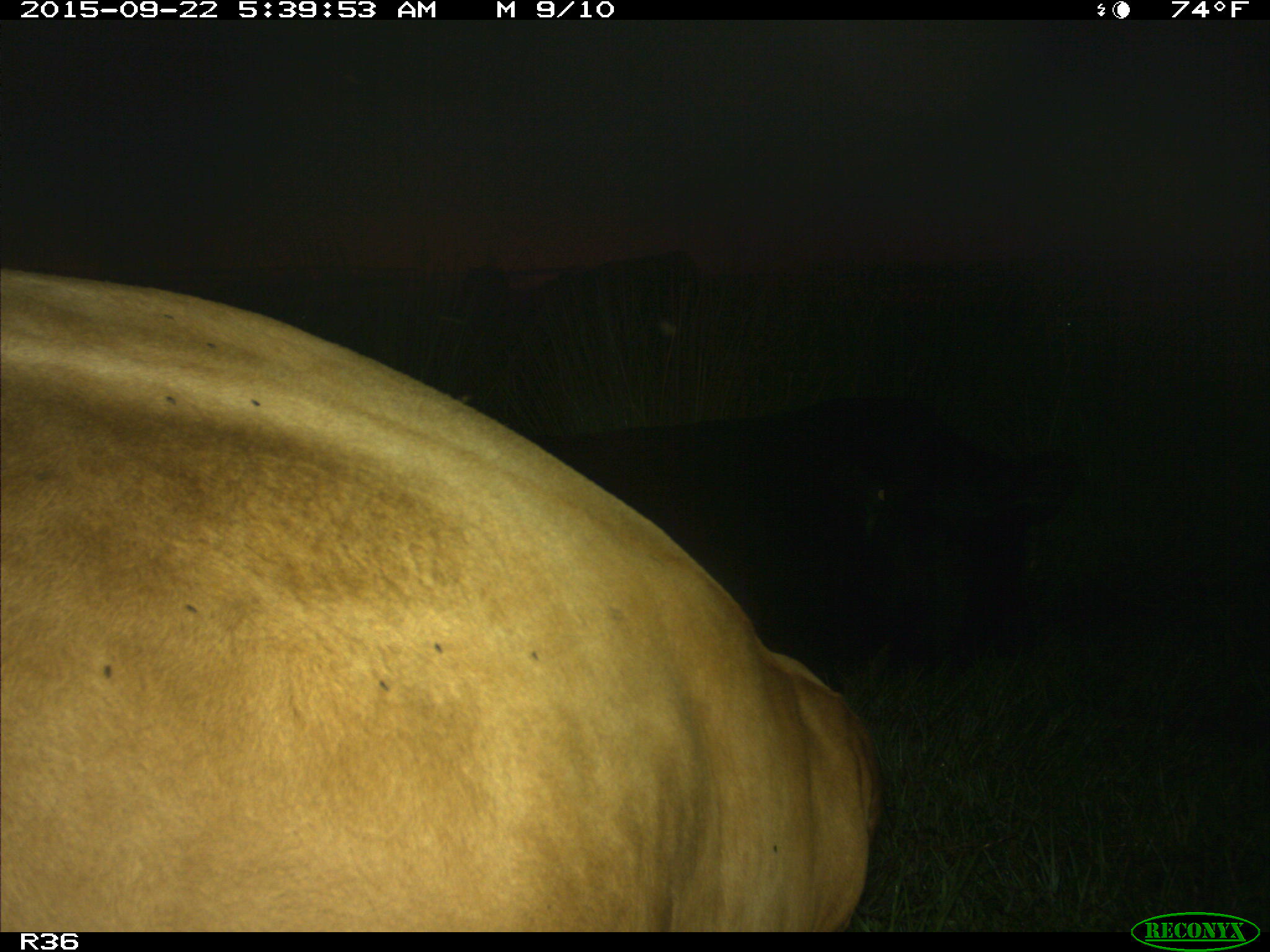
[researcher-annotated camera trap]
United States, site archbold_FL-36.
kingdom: Animalia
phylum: Chordata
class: Mammalia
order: Artiodactyla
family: Bovidae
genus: Bos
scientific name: Bos taurus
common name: domestic cow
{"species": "Bos taurus (domestic cow)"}